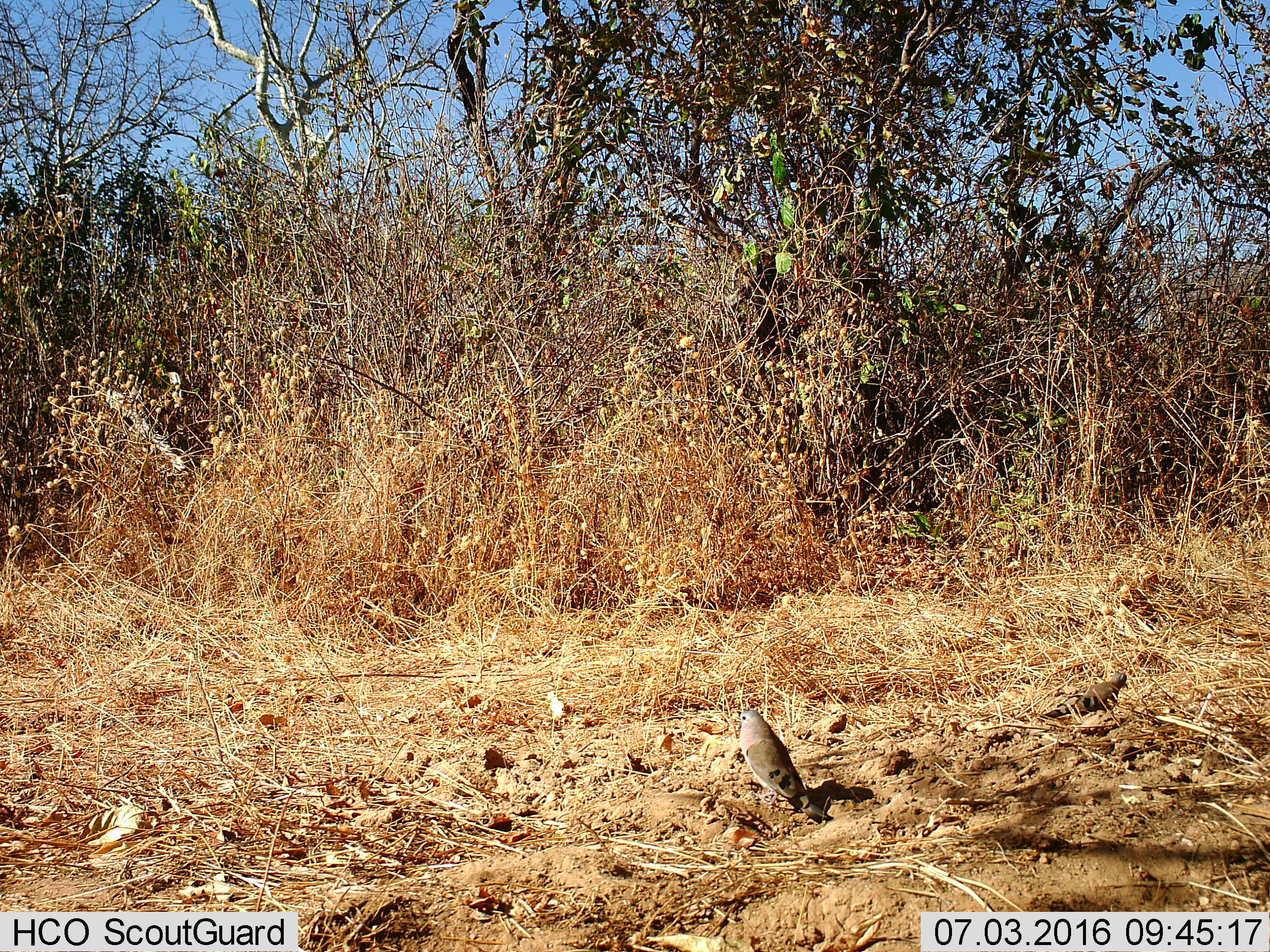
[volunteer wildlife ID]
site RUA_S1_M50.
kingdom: Animalia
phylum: Chordata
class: Aves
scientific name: Aves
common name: bird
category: birdother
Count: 2.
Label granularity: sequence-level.